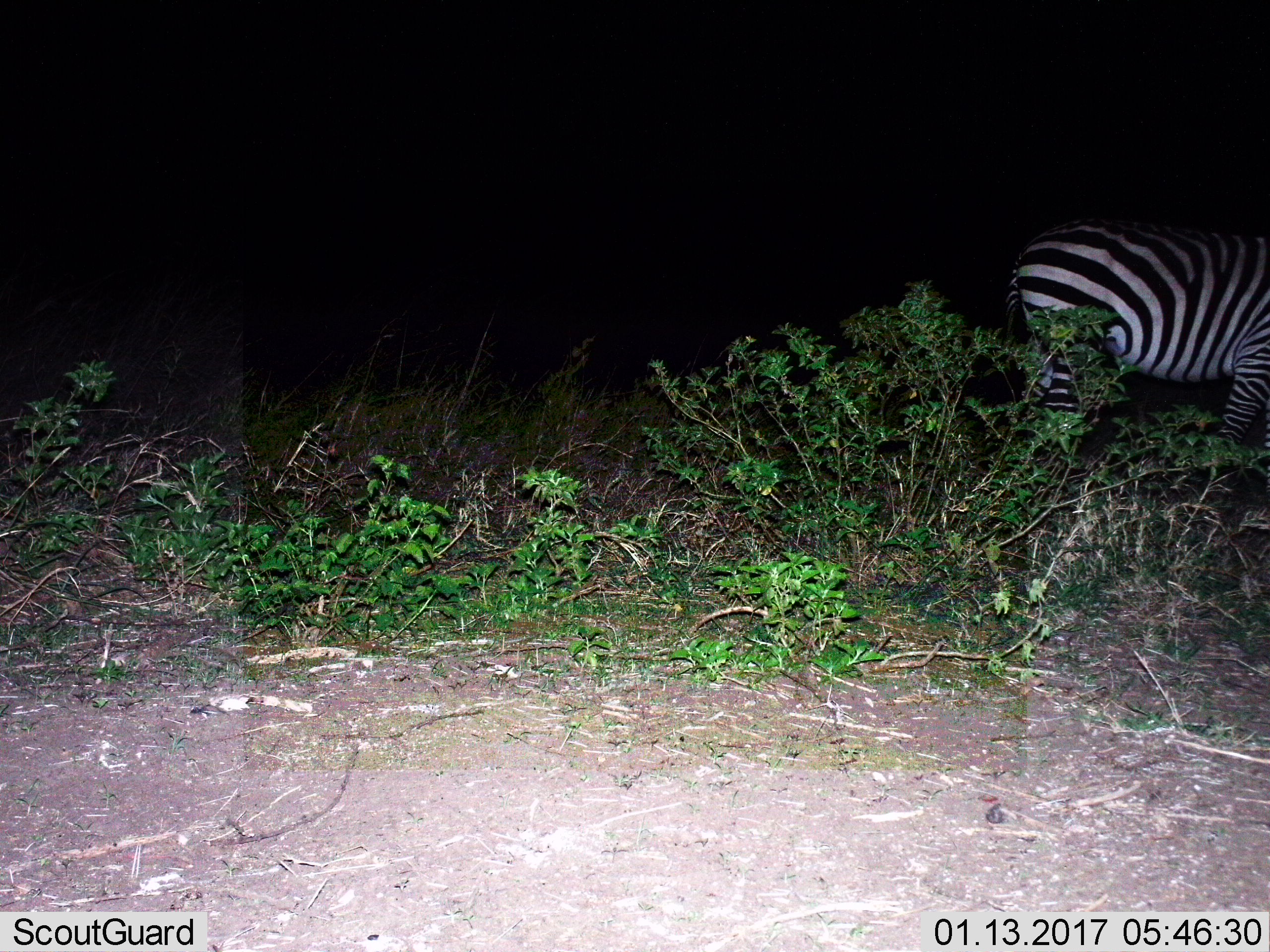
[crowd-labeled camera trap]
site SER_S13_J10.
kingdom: Animalia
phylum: Chordata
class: Mammalia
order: Perissodactyla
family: Equidae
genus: Equus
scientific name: Equus quagga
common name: plains zebra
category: zebraplains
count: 1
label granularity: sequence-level